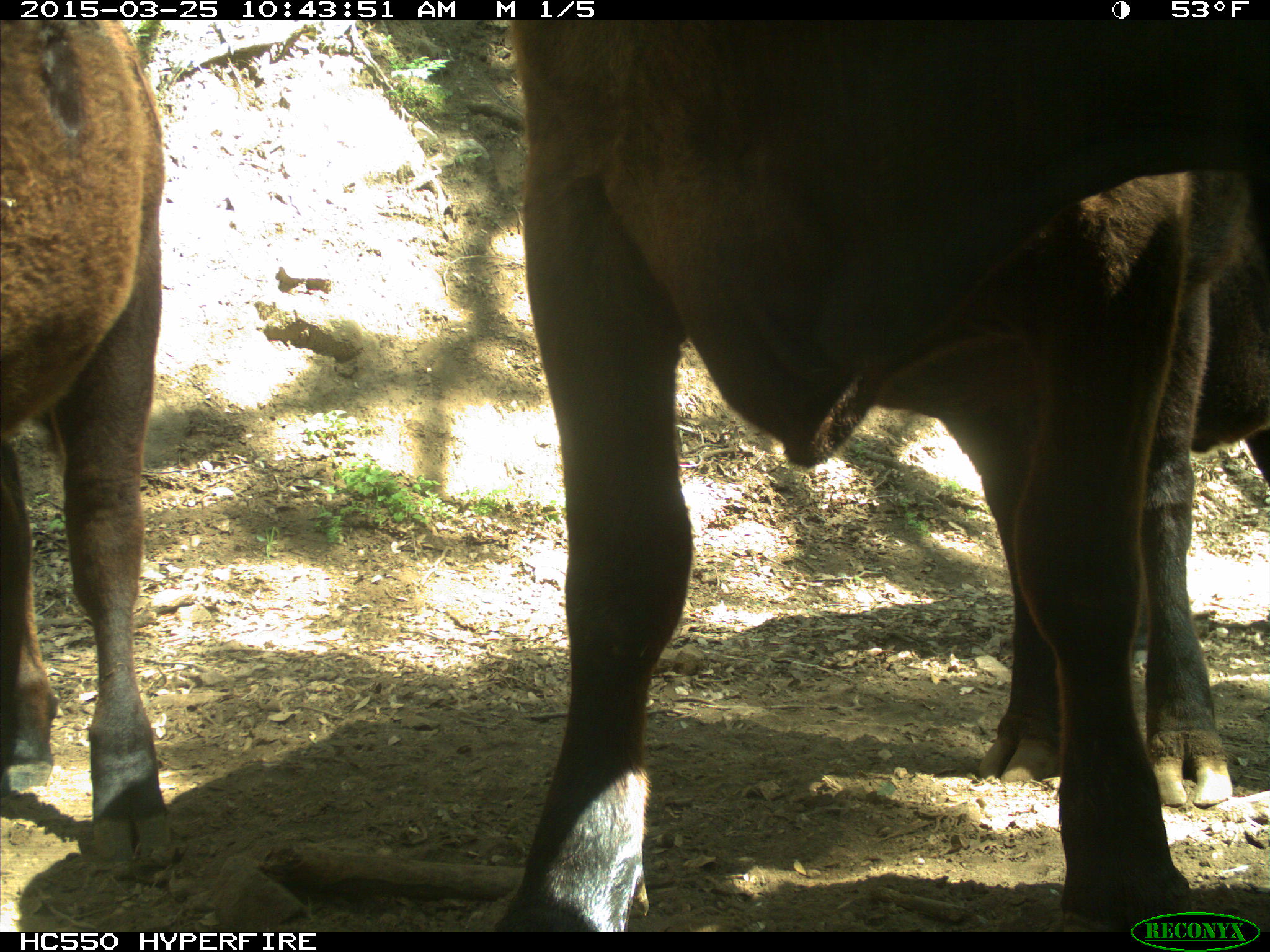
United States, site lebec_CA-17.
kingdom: Animalia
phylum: Chordata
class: Mammalia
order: Artiodactyla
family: Bovidae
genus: Bos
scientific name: Bos taurus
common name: domestic cow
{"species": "Bos taurus (domestic cow)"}